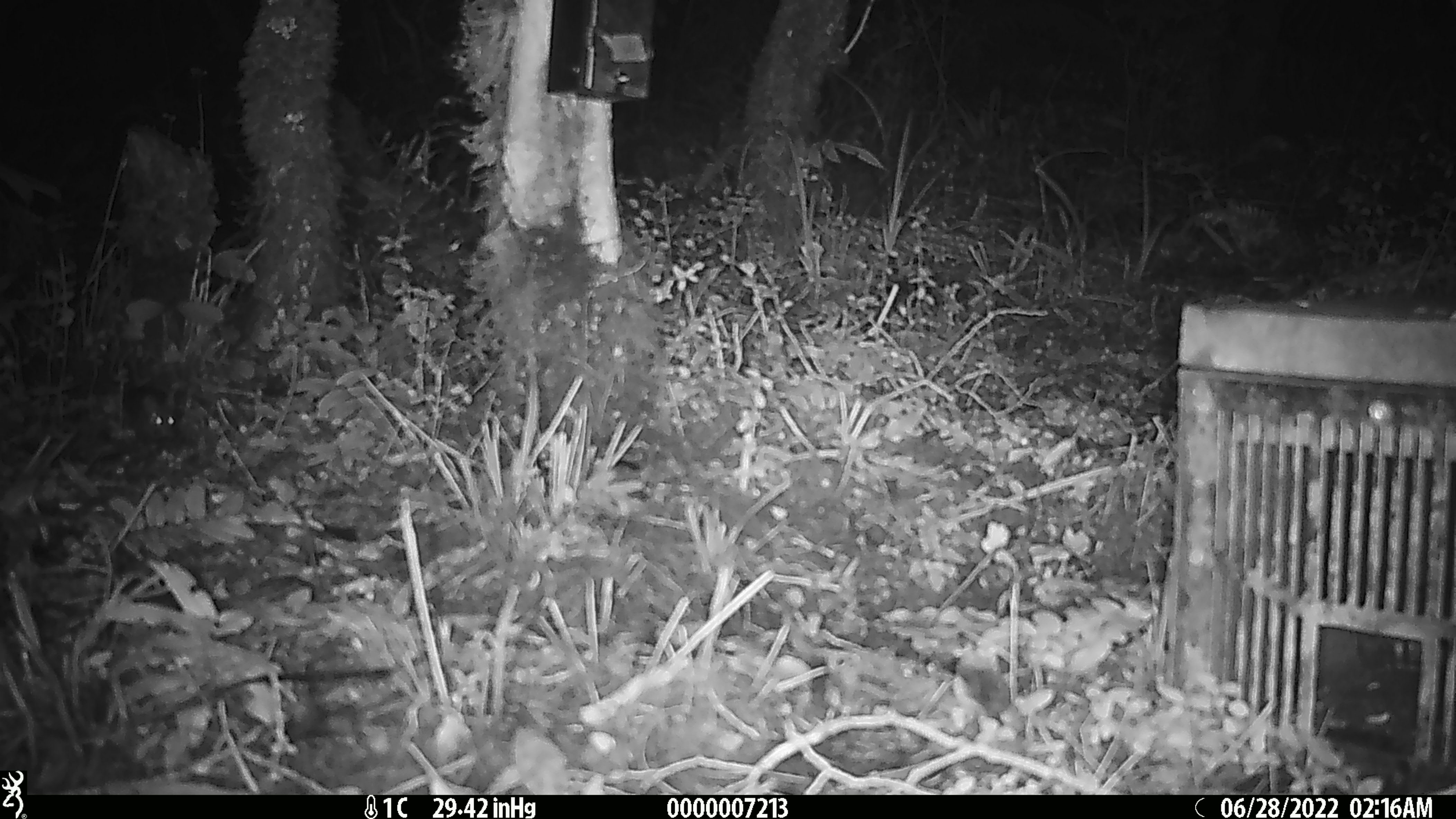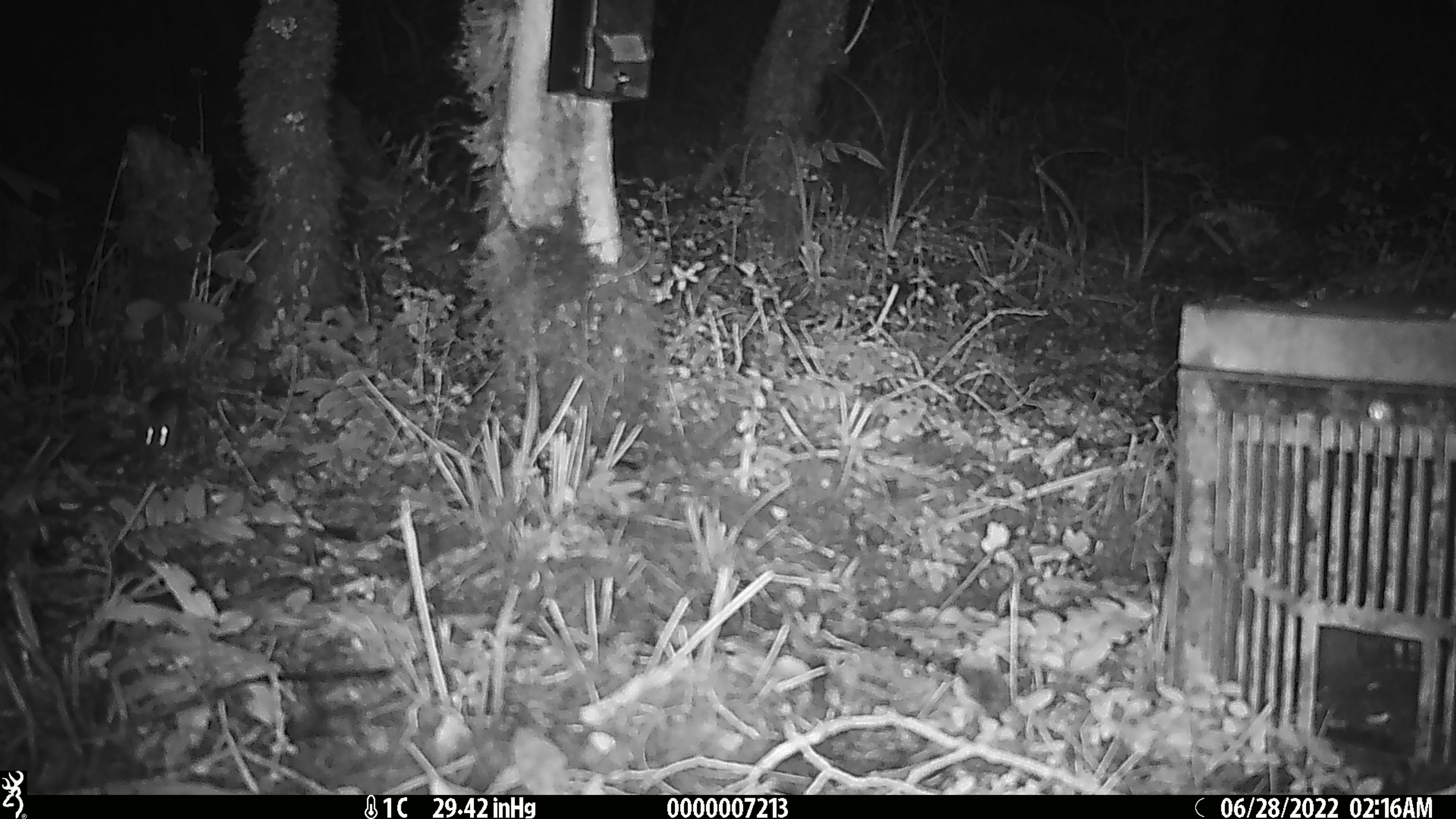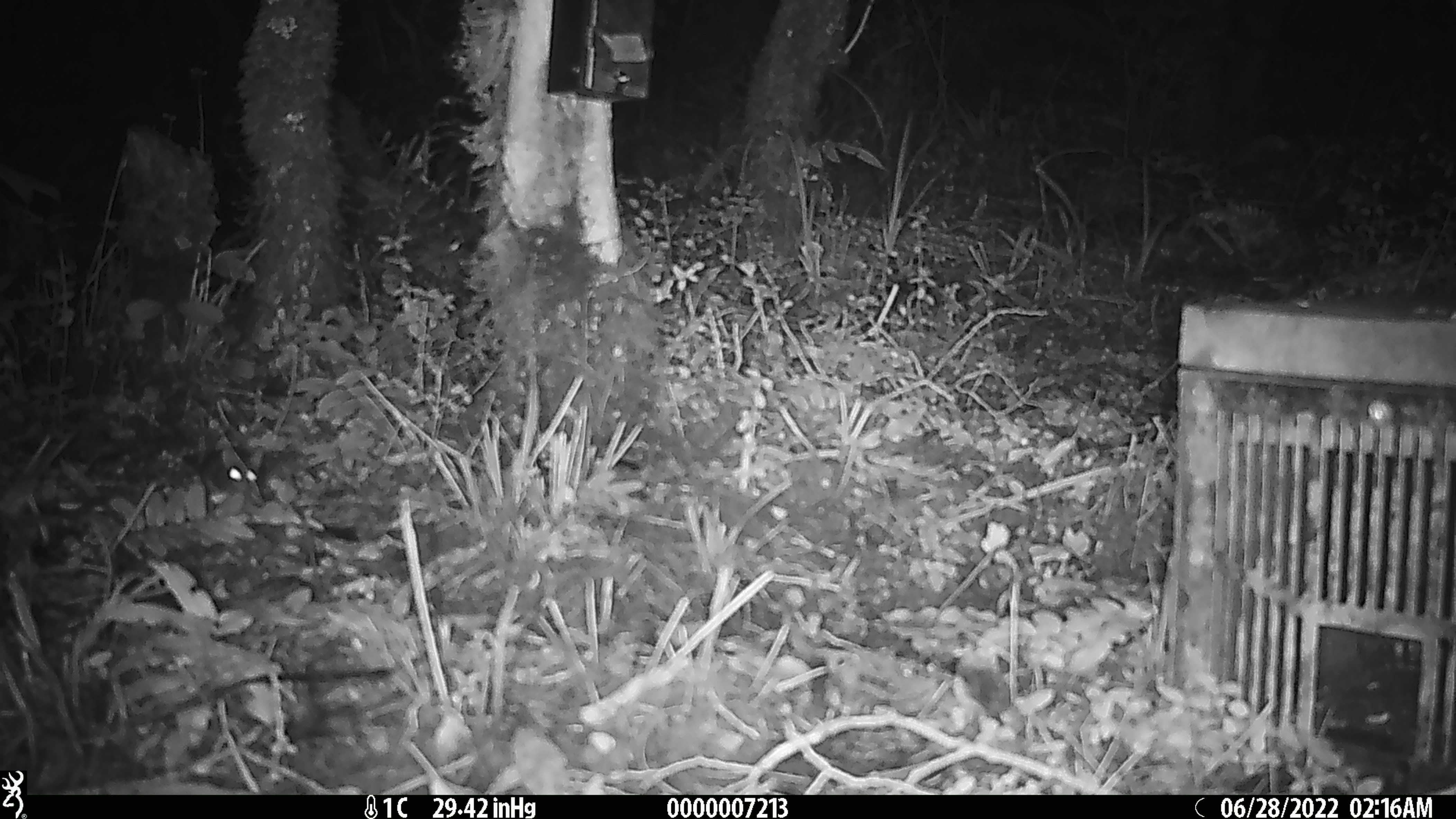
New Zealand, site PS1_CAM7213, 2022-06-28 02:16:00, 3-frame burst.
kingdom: Animalia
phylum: Chordata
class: Mammalia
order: Rodentia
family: Muridae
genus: Mus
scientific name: Mus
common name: mouse